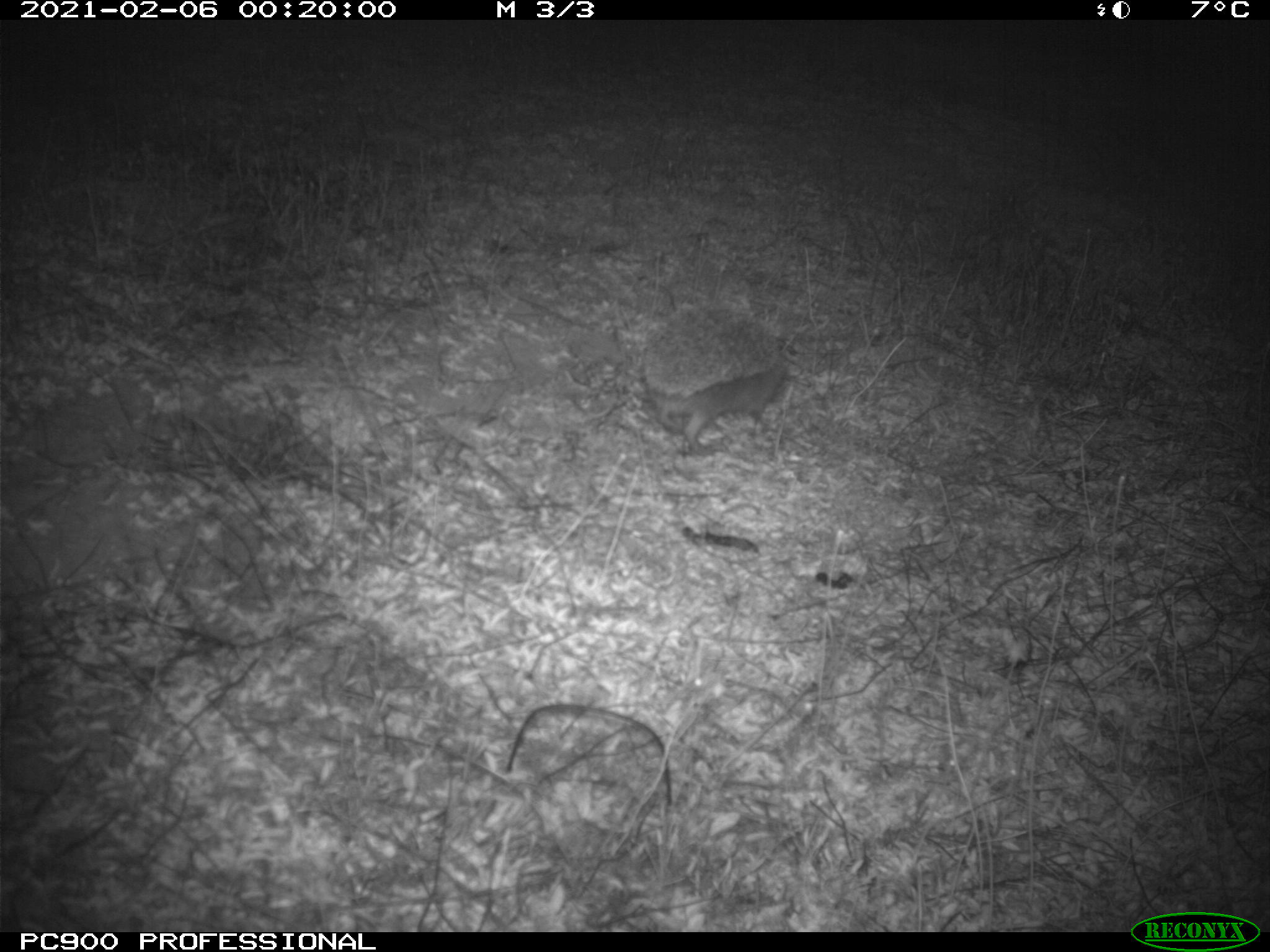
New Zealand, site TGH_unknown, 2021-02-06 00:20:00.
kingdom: Animalia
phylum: Chordata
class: Mammalia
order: Eulipotyphla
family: Erinaceidae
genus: Erinaceus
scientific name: Erinaceus europaeus europaeus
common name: european hedgehog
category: hedgehog